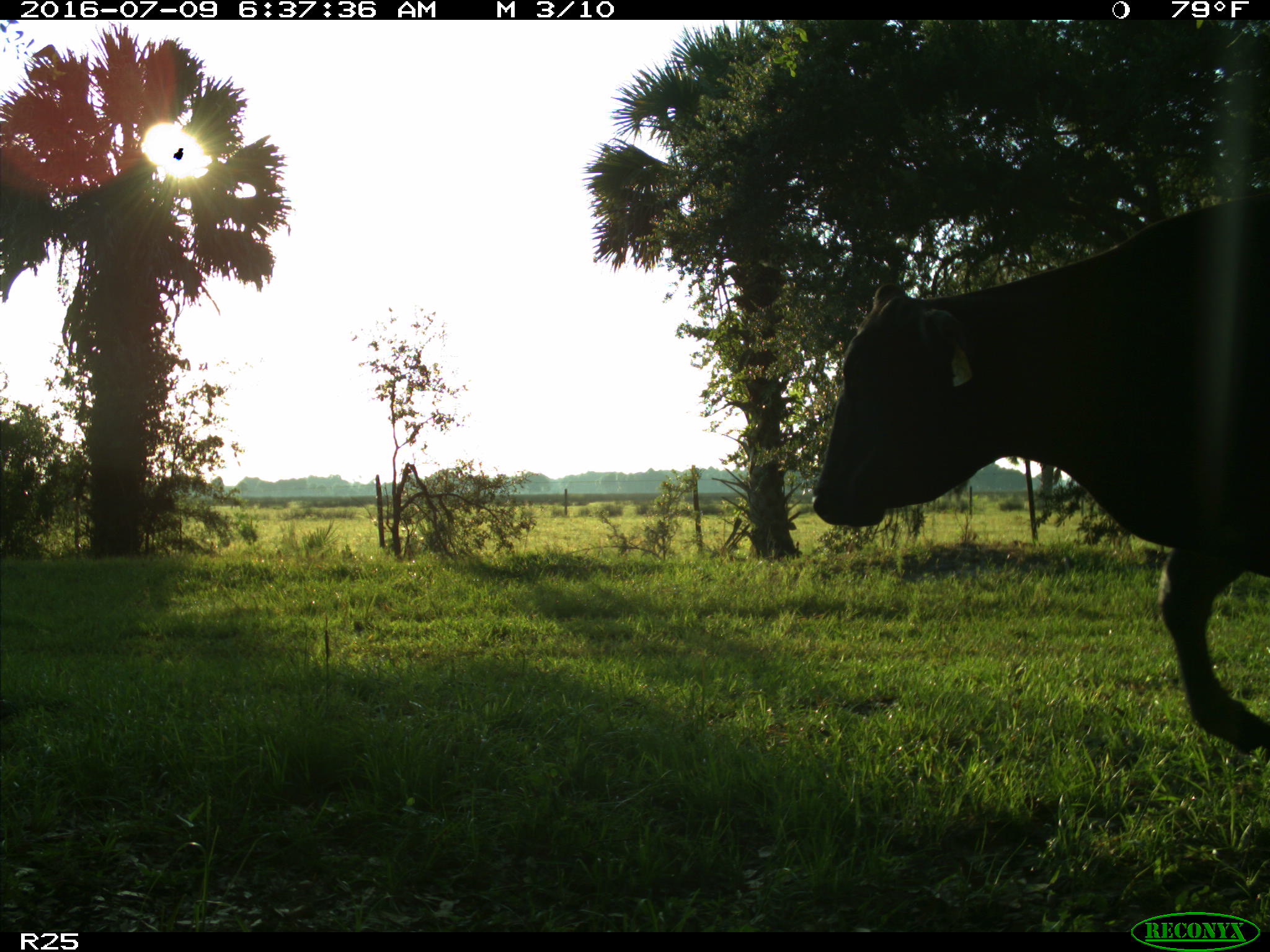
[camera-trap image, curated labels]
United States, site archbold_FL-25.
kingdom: Animalia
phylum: Chordata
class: Mammalia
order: Artiodactyla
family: Bovidae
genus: Bos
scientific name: Bos taurus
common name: domestic cow